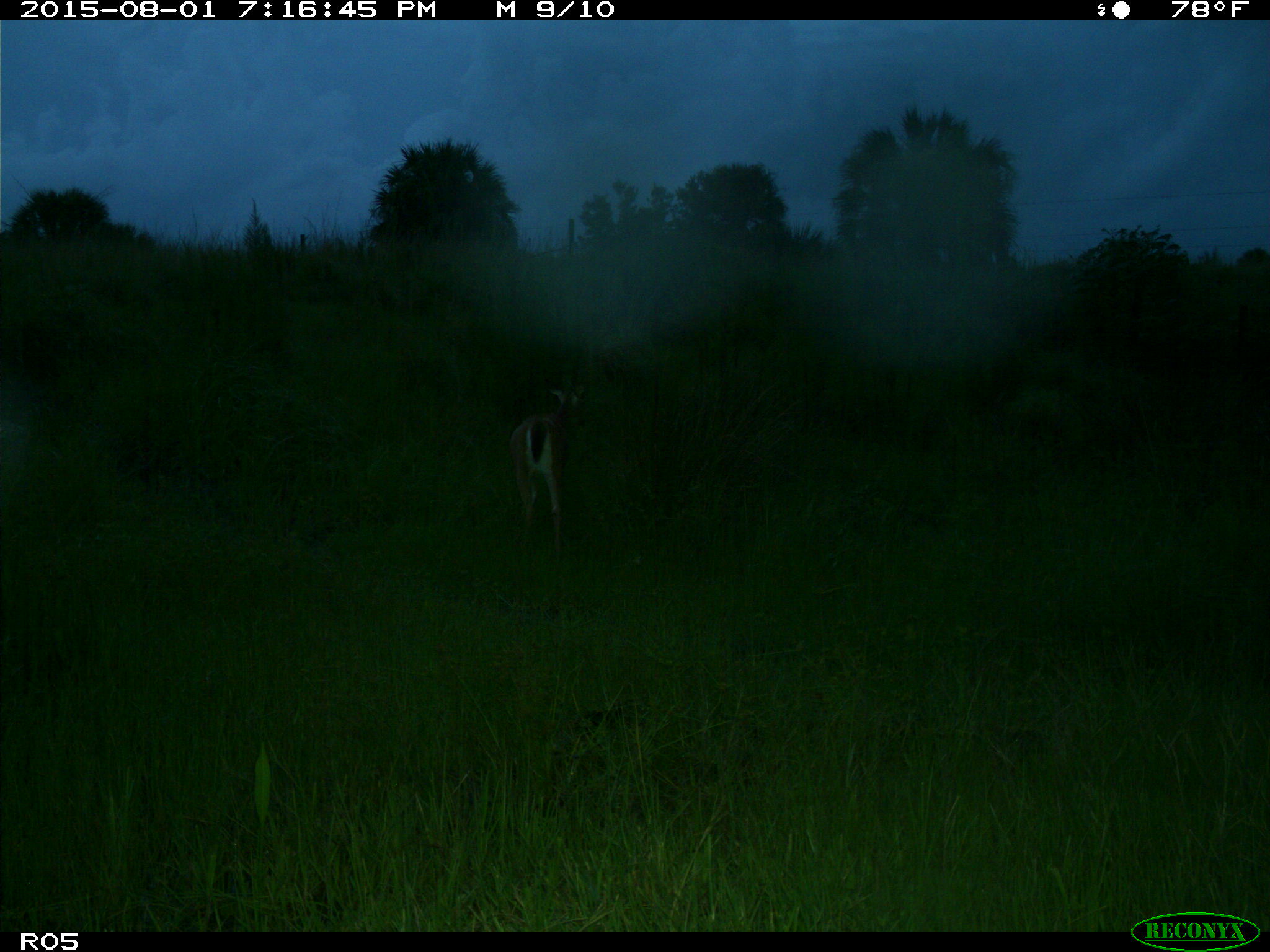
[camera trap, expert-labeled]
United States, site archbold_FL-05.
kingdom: Animalia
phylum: Chordata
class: Mammalia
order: Artiodactyla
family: Cervidae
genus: Odocoileus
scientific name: Odocoileus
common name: deer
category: unidentified deer